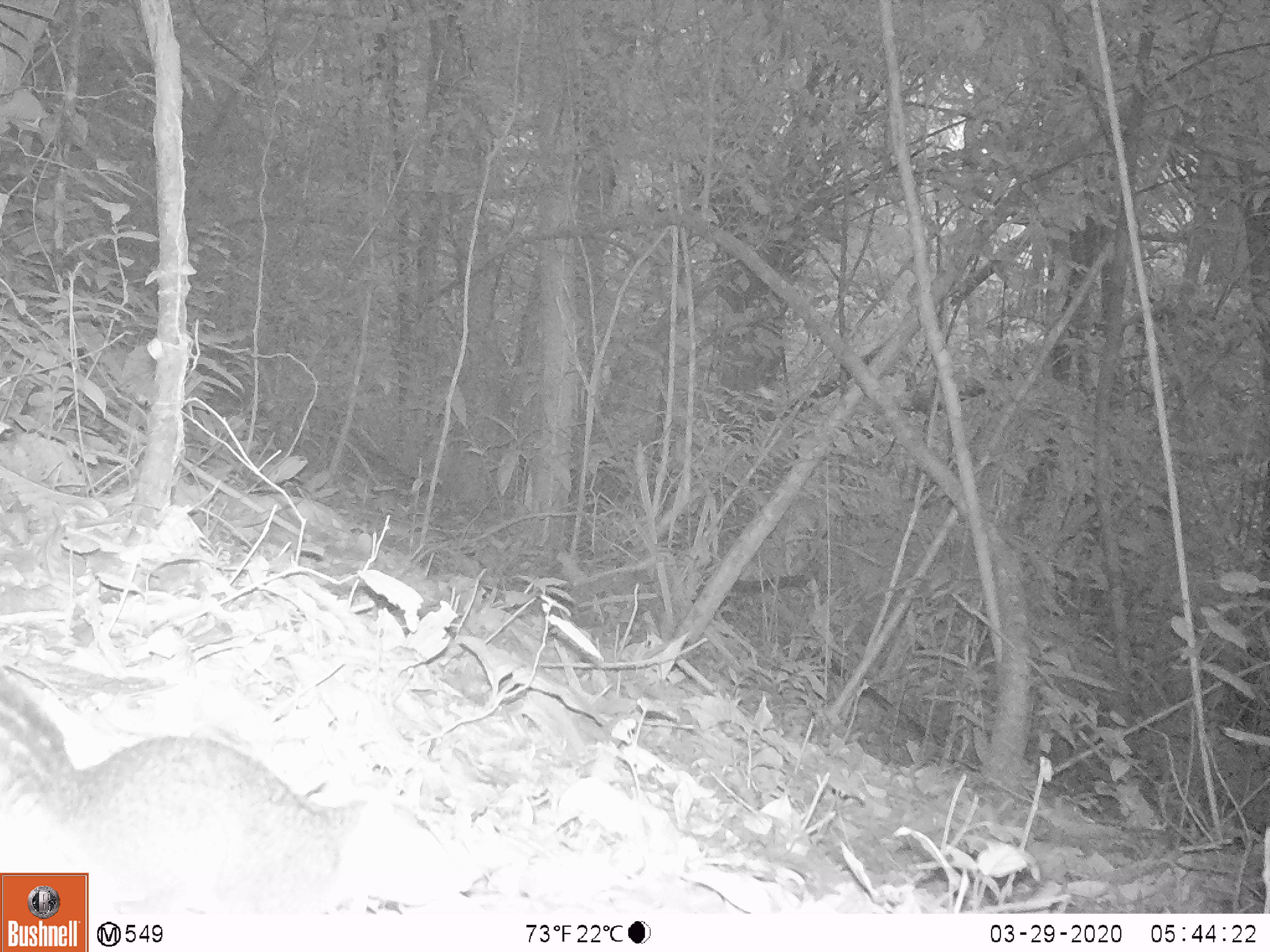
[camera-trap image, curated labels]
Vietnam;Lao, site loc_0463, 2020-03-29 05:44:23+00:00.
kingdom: Animalia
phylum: Chordata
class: Mammalia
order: Rodentia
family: Sciuridae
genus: Dremomys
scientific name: Dremomys rufigenis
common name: red-cheeked squirrel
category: red cheeked squirrel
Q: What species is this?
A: Red cheeked squirrel (red-cheeked squirrel) (Dremomys rufigenis).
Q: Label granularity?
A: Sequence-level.